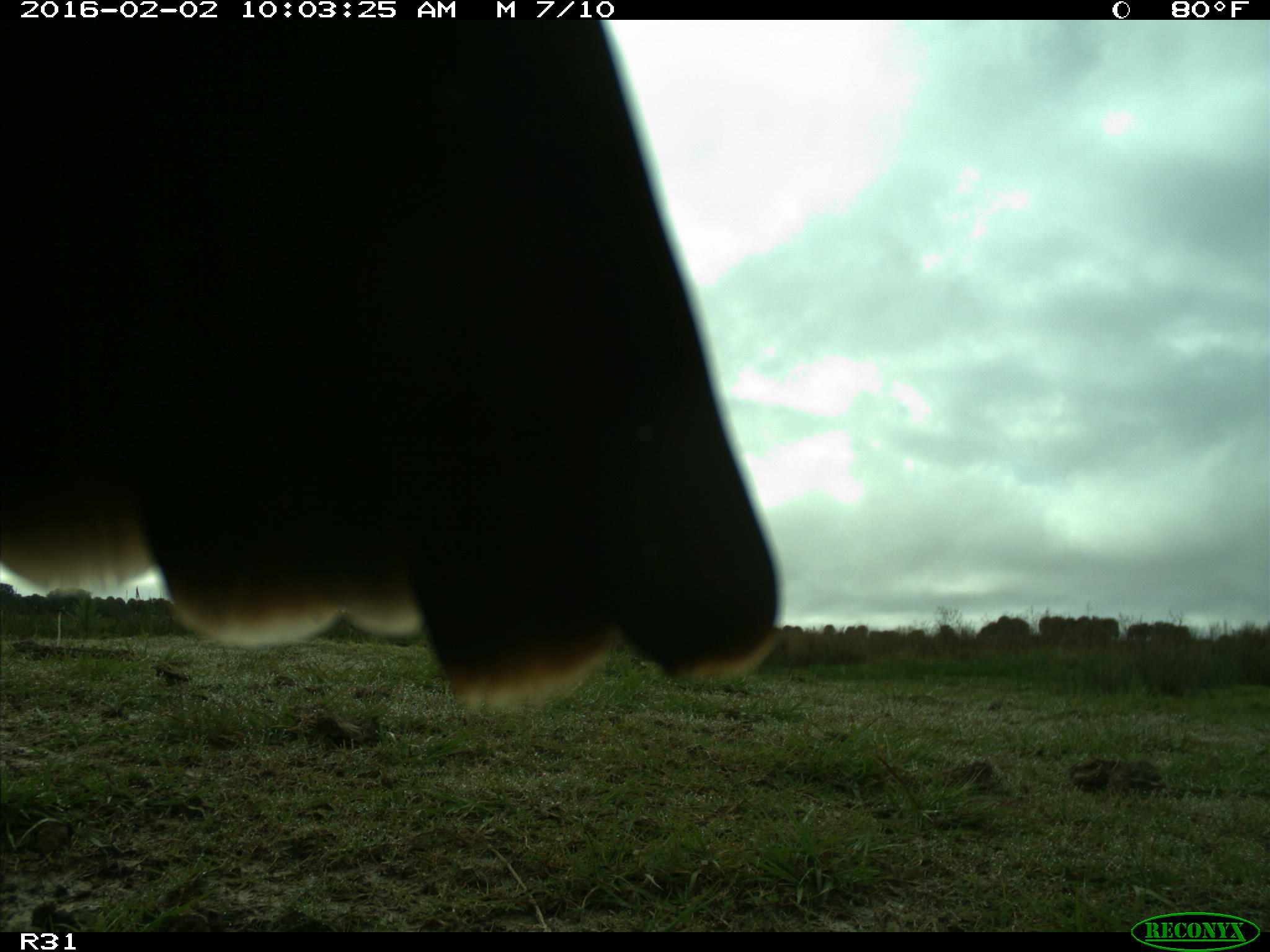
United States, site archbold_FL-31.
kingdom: Animalia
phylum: Chordata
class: Aves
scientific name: Aves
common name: birds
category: unidentified bird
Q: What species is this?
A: Unidentified bird (birds) (Aves).